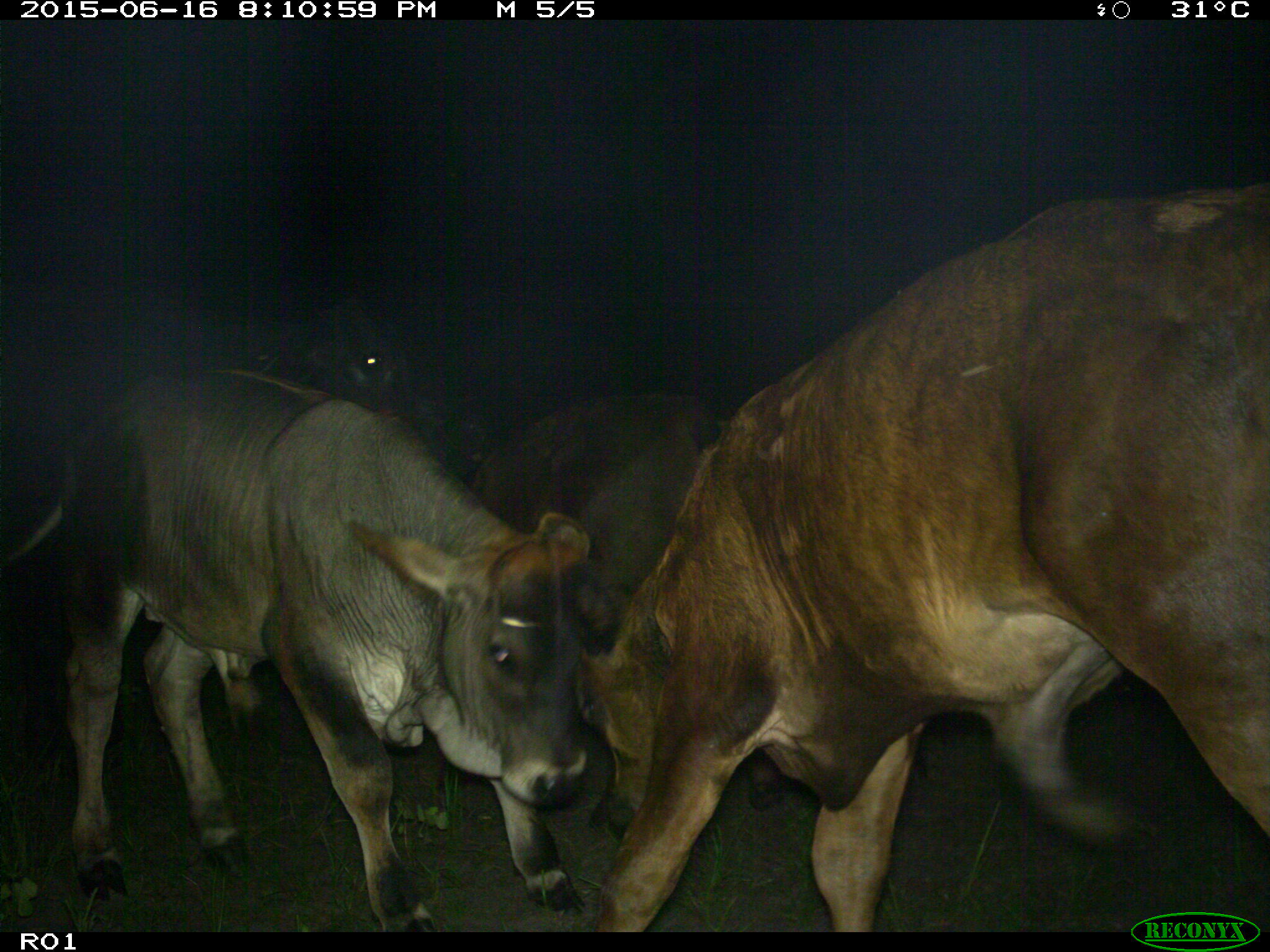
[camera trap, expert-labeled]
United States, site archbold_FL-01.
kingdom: Animalia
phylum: Chordata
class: Mammalia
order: Artiodactyla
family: Bovidae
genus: Bos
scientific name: Bos taurus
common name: domestic cow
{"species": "Bos taurus (domestic cow)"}